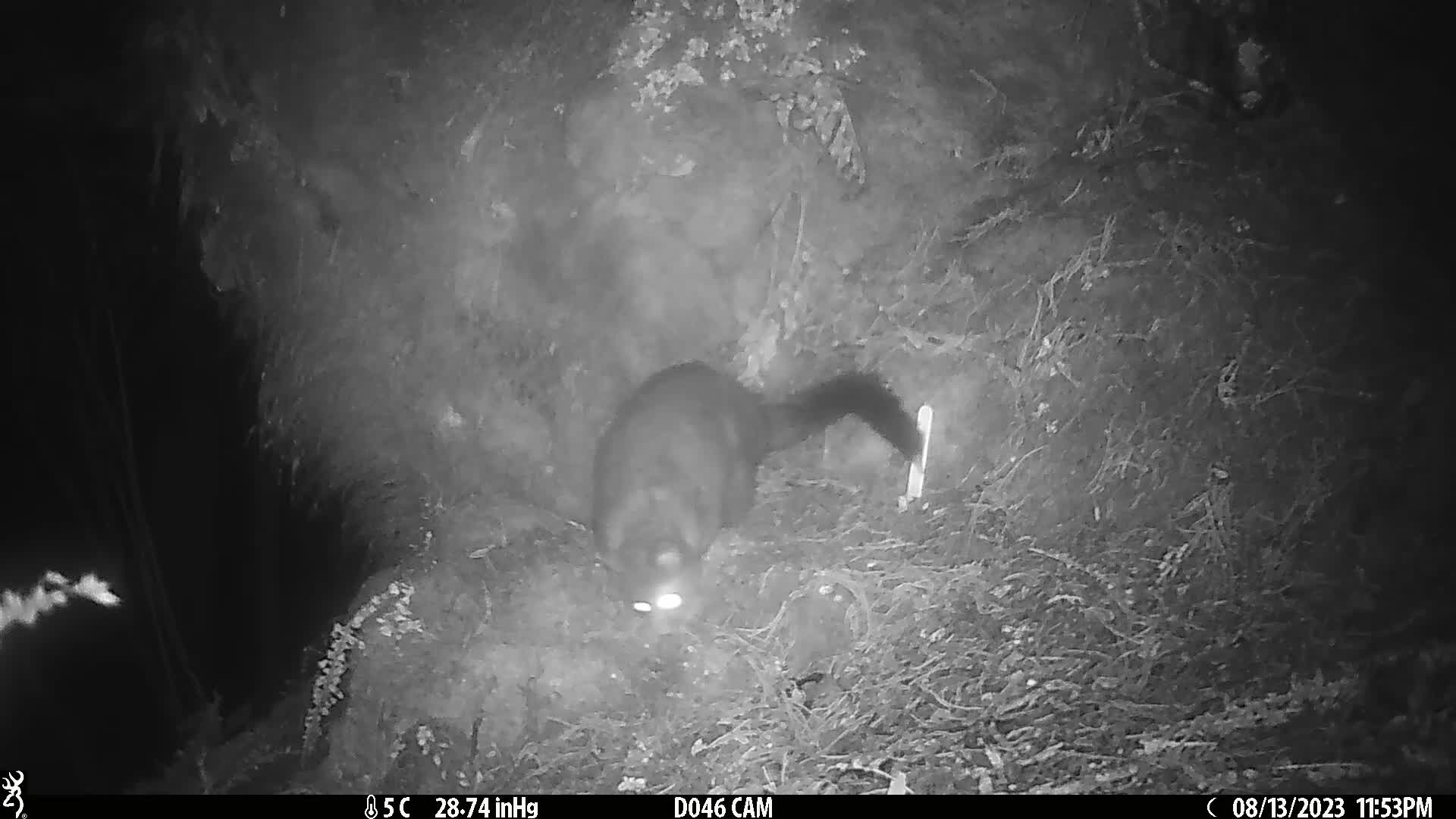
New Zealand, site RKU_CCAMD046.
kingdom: Animalia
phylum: Chordata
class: Mammalia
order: Diprotodontia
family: Phalangeridae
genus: Trichosurus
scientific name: Trichosurus vulpecula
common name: common brushtail possum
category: possum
Possum (common brushtail possum) (Trichosurus vulpecula).